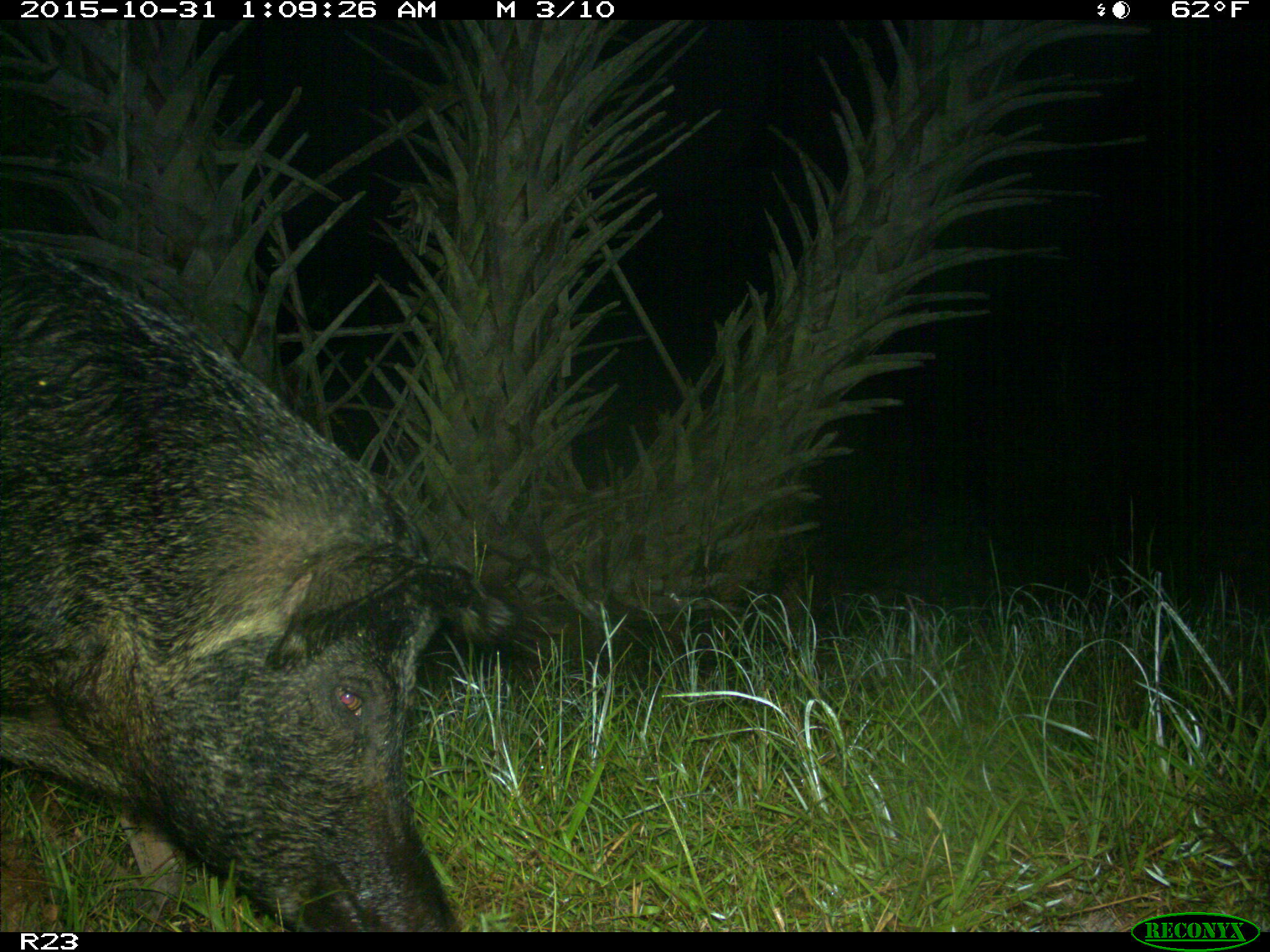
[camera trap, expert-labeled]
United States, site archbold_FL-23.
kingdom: Animalia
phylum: Chordata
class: Mammalia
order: Artiodactyla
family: Suidae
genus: Sus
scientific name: Sus scrofa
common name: wild boar